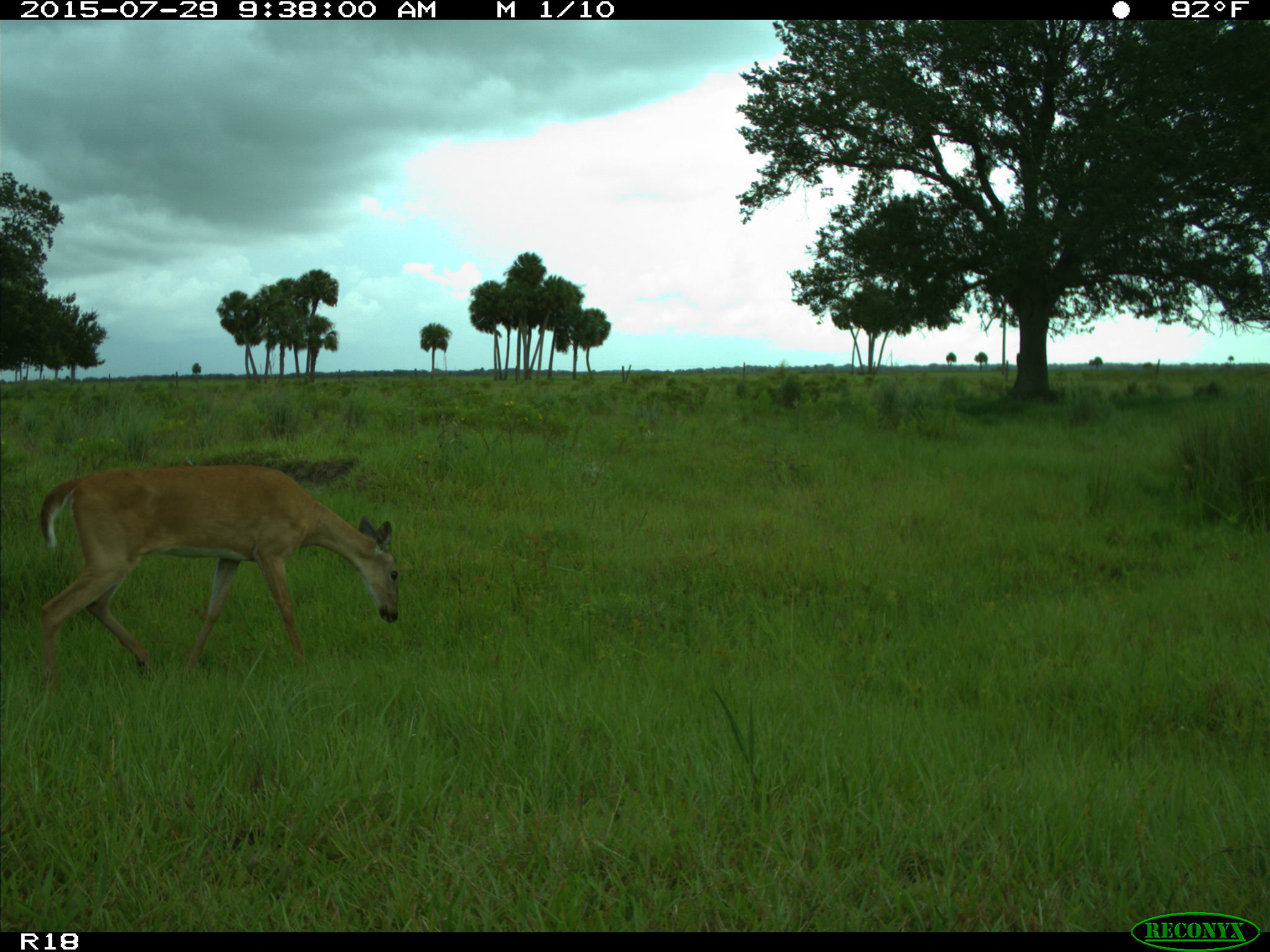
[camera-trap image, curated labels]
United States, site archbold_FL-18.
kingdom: Animalia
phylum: Chordata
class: Mammalia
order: Artiodactyla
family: Cervidae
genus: Odocoileus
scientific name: Odocoileus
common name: deer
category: unidentified deer